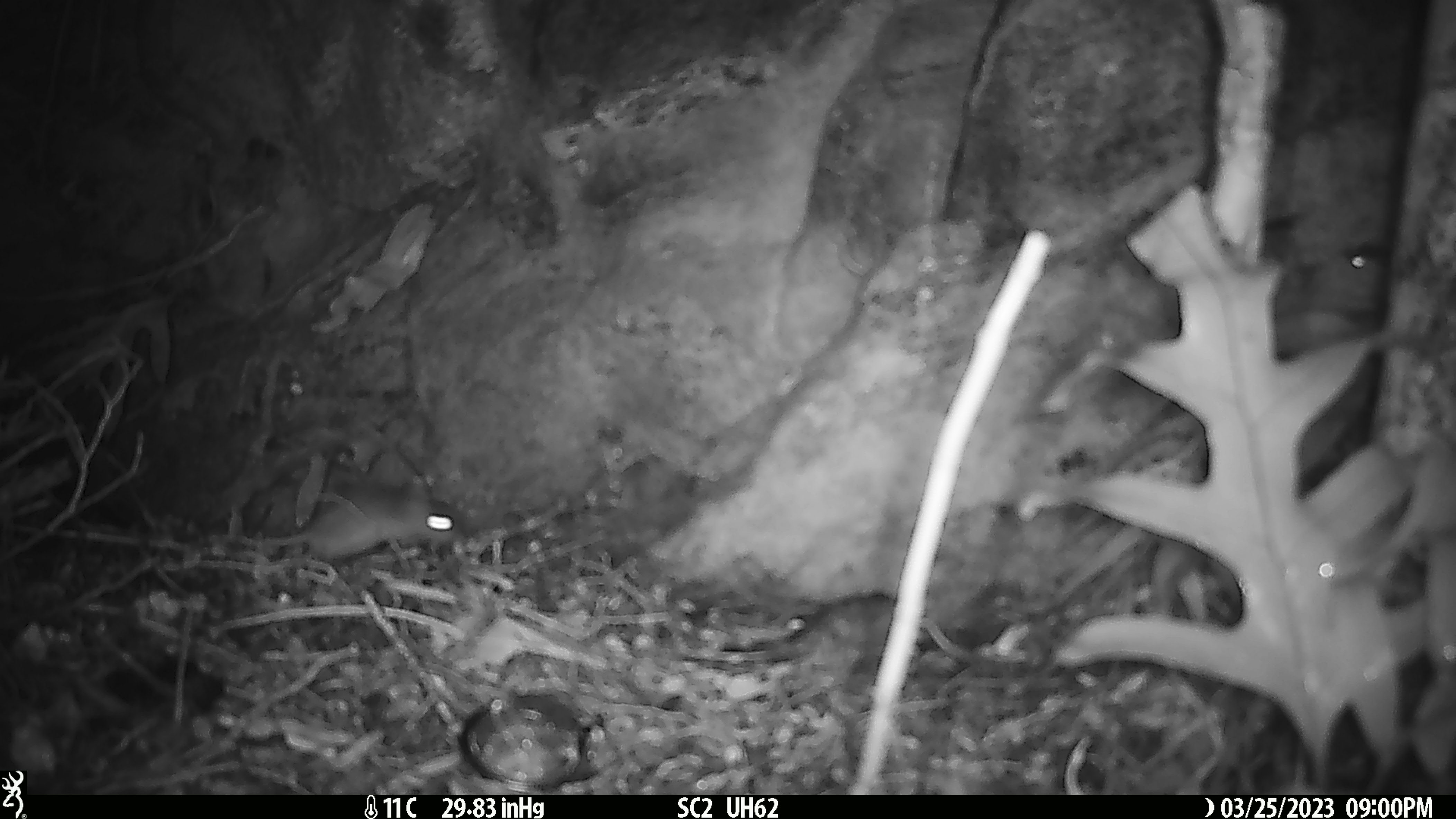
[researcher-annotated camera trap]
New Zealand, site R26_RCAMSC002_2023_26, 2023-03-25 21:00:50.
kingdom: Animalia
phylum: Chordata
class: Mammalia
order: Rodentia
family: Muridae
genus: Mus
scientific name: Mus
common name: mouse